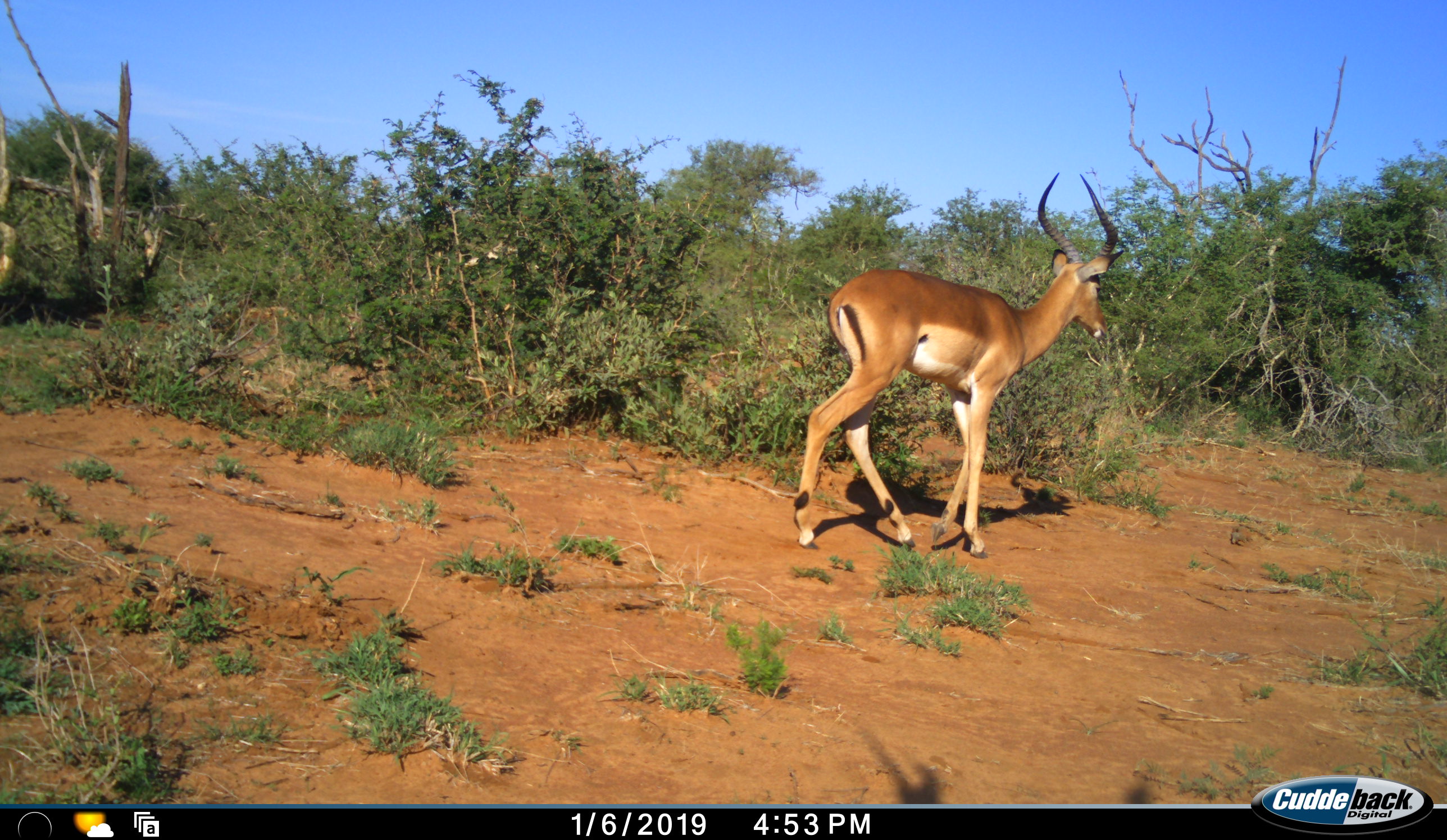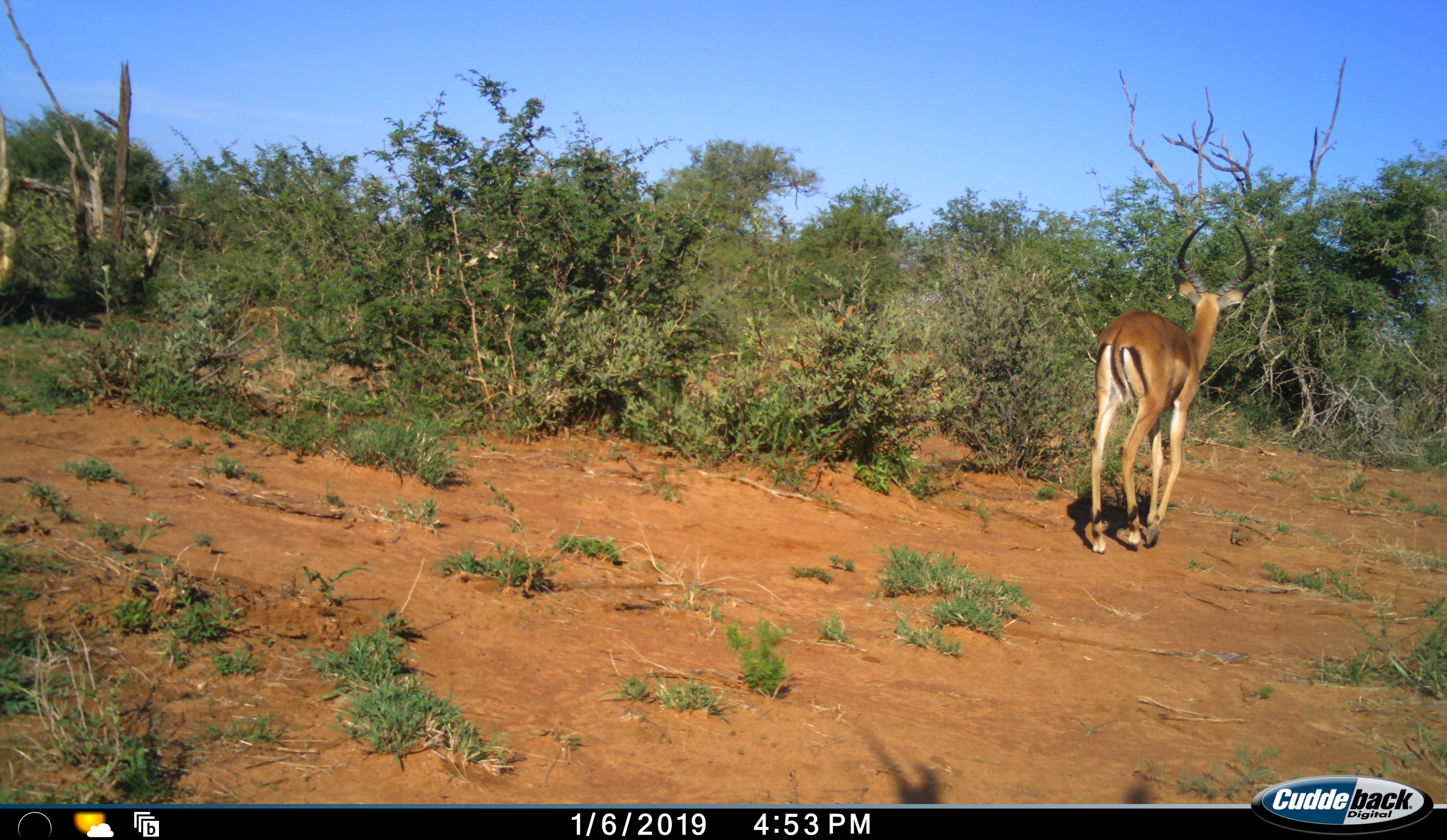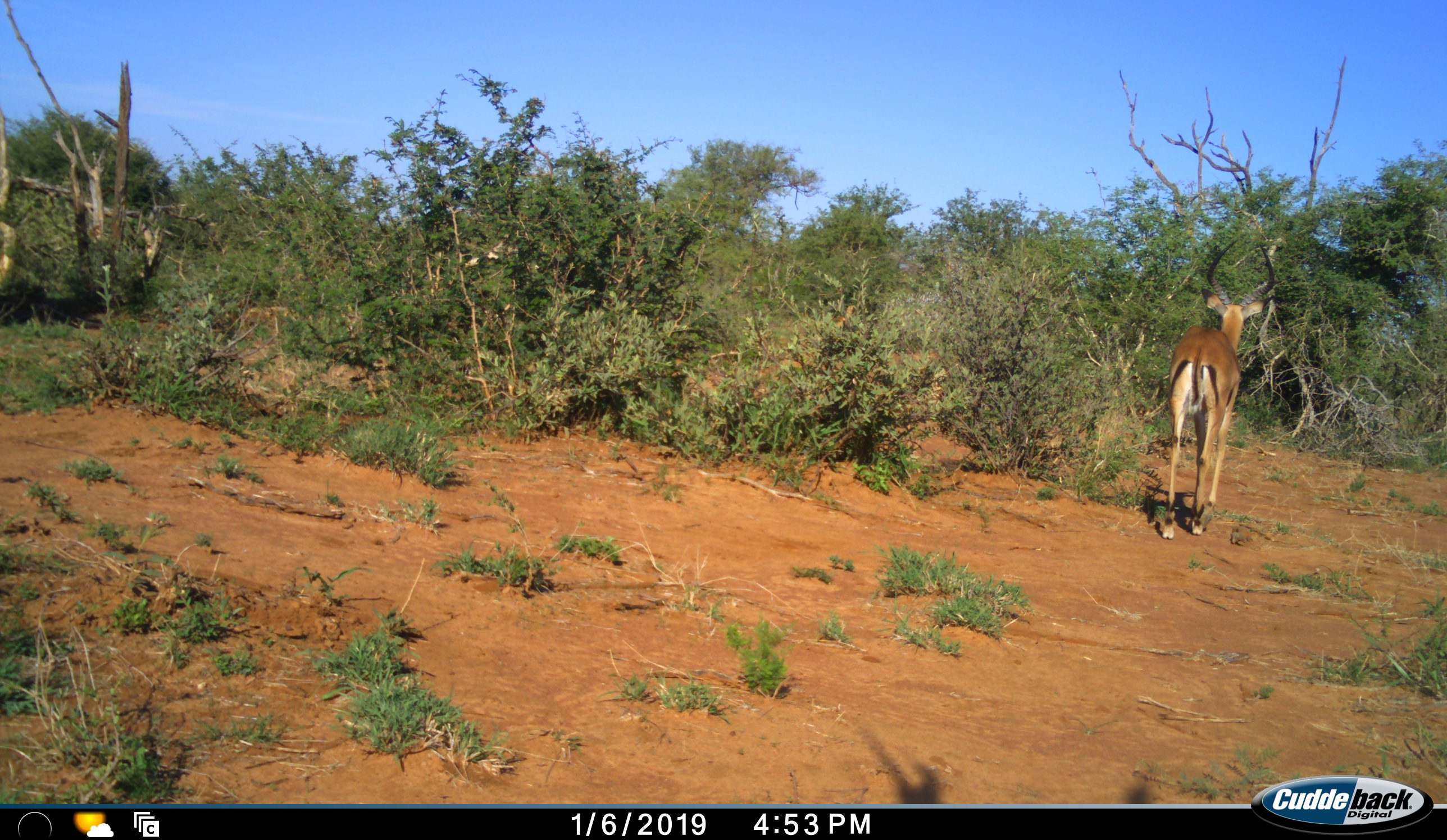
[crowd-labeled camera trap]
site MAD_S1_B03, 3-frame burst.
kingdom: Animalia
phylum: Chordata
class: Mammalia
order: Artiodactyla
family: Bovidae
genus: Aepyceros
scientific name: Aepyceros melampus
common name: impala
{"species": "impala (Aepyceros melampus)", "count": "1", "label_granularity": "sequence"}